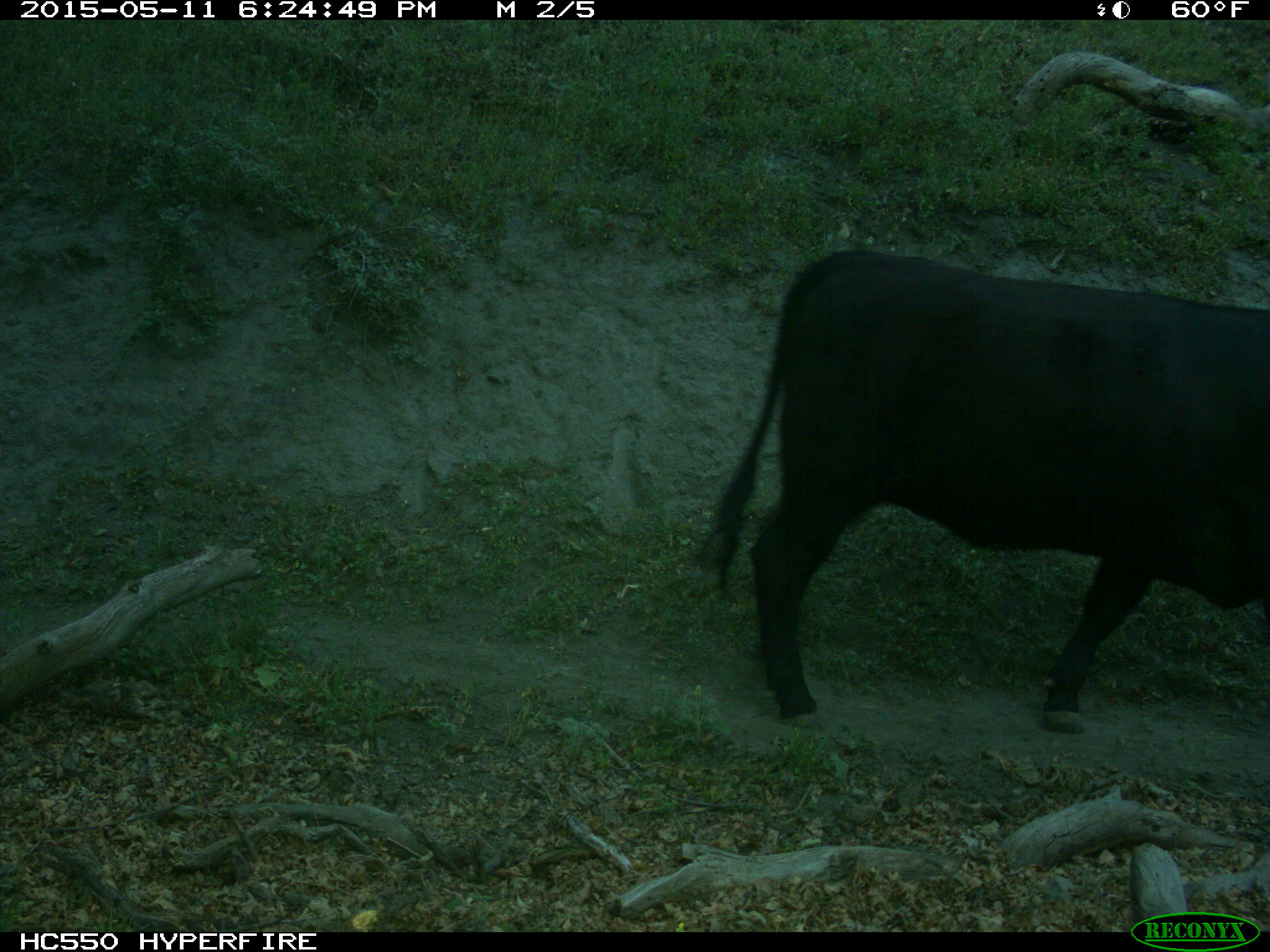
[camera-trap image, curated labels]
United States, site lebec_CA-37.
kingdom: Animalia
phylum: Chordata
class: Mammalia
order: Artiodactyla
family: Bovidae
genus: Bos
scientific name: Bos taurus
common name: domestic cow